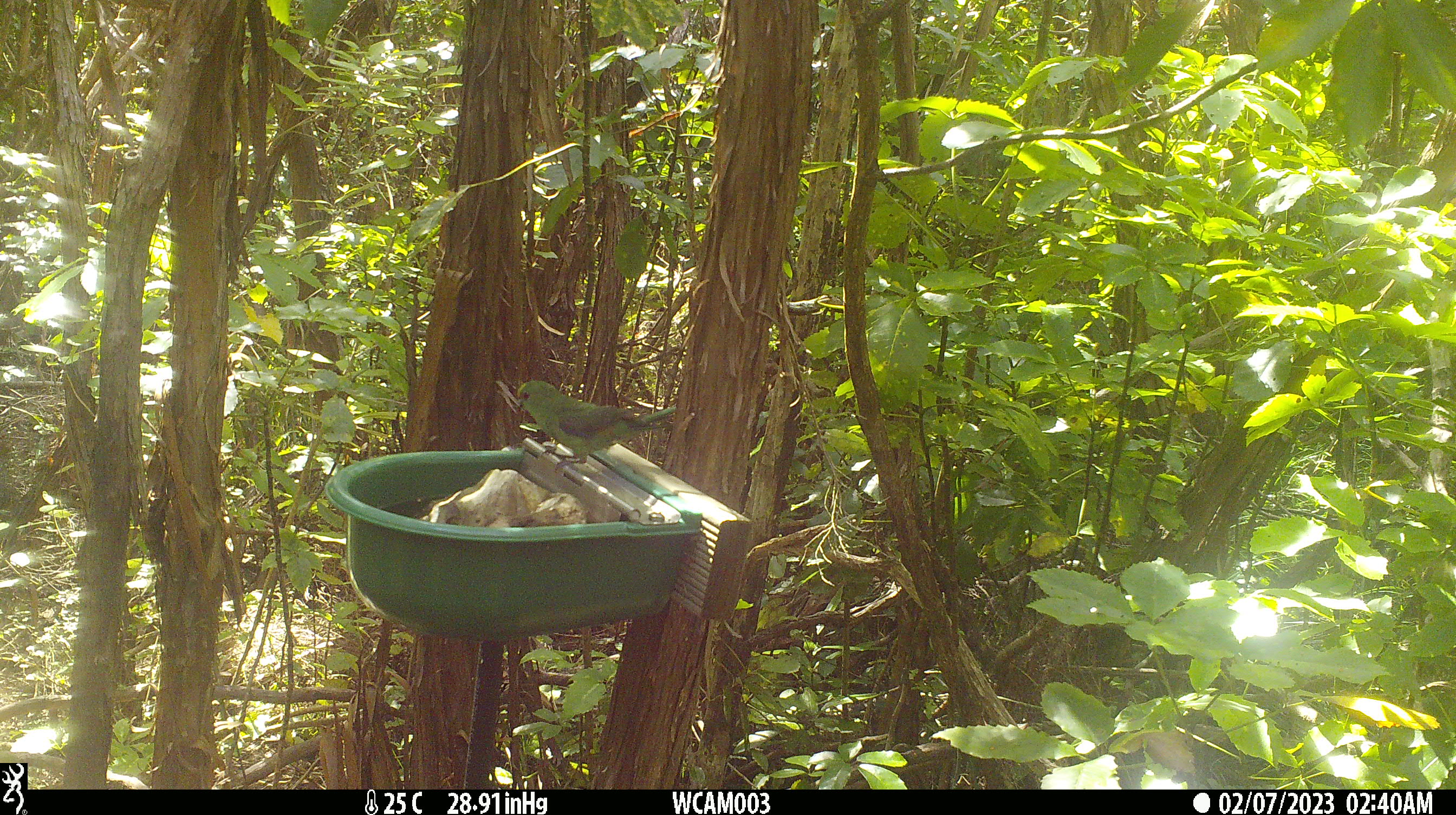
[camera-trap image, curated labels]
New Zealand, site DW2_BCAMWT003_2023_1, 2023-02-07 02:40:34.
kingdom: Animalia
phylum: Chordata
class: Aves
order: Psittaciformes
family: Psittaculidae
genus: Cyanoramphus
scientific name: Cyanoramphus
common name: parakeet